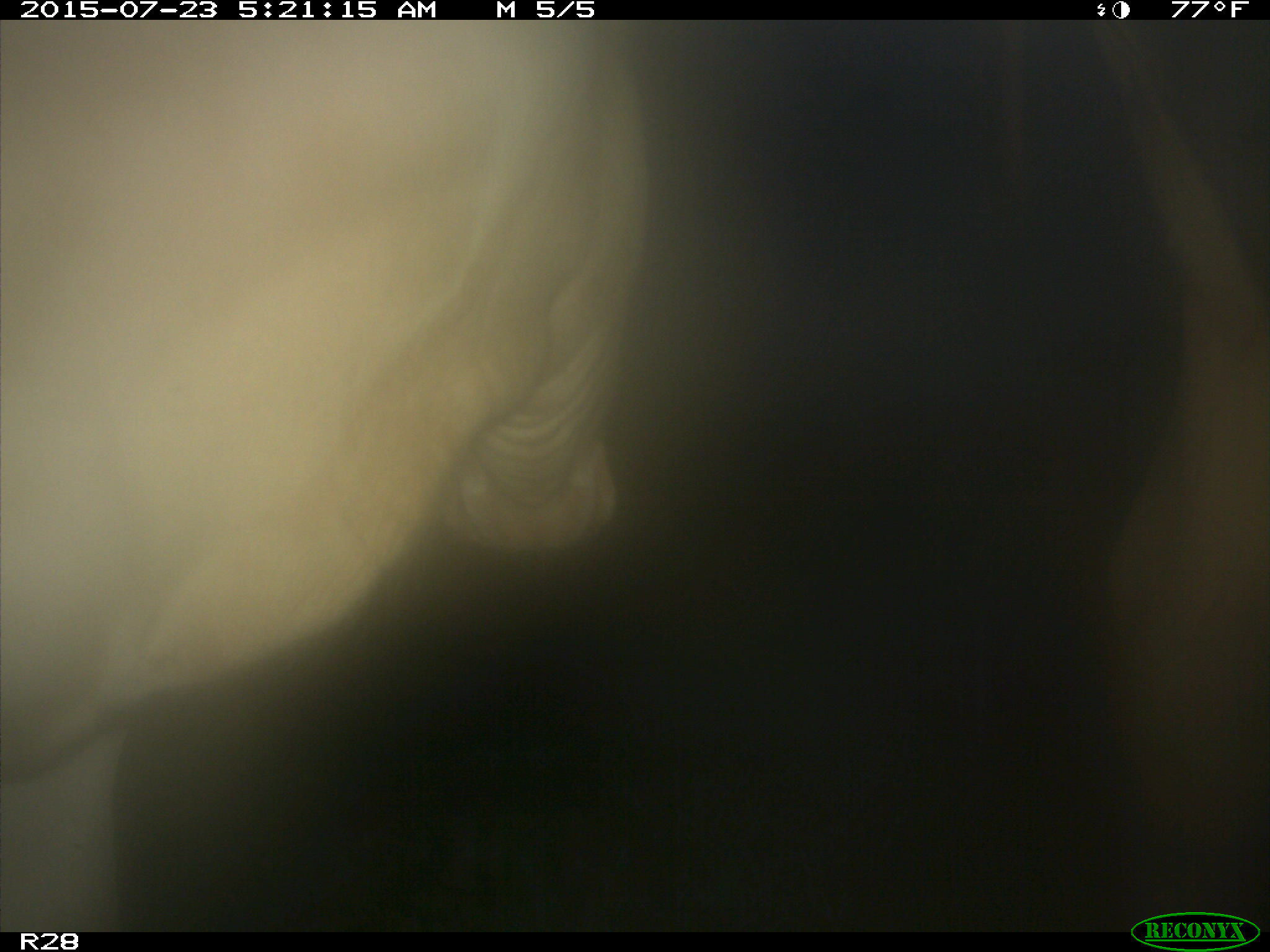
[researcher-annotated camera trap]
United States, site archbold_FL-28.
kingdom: Animalia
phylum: Chordata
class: Mammalia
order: Artiodactyla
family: Bovidae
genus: Bos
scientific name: Bos taurus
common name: domestic cow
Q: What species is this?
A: Bos taurus (domestic cow).